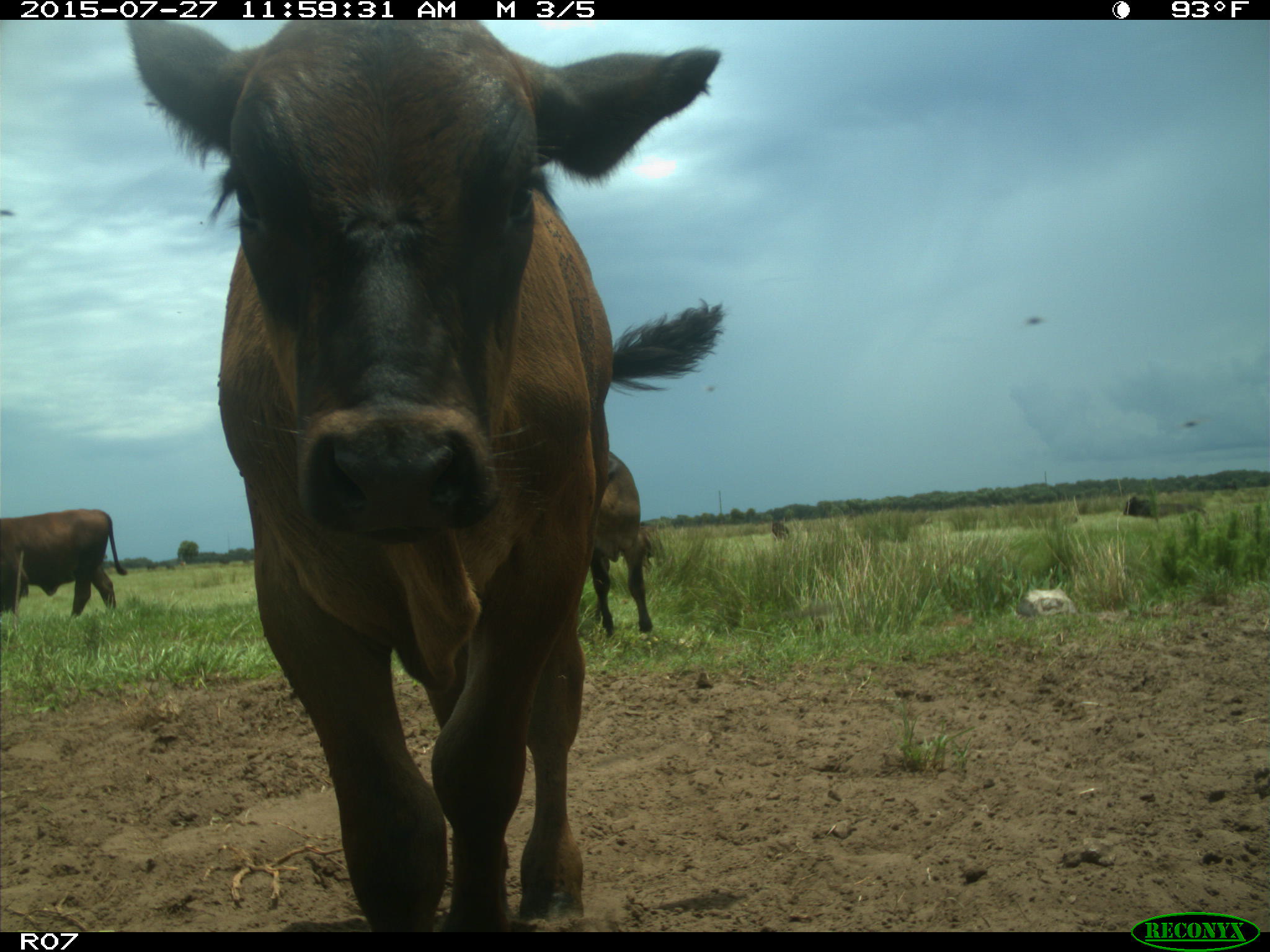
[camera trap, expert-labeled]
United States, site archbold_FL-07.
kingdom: Animalia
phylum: Chordata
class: Mammalia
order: Artiodactyla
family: Bovidae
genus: Bos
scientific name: Bos taurus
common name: domestic cow